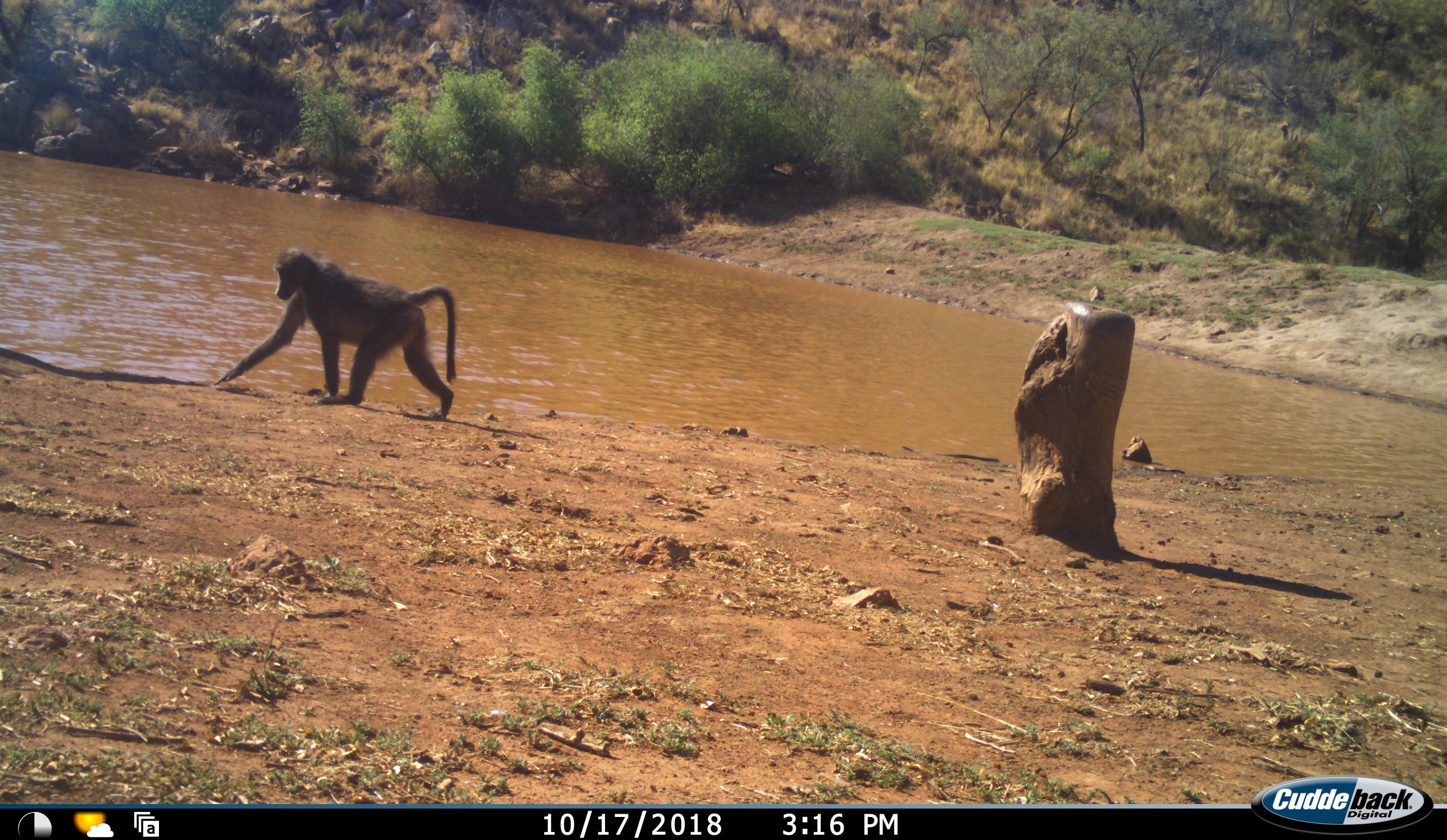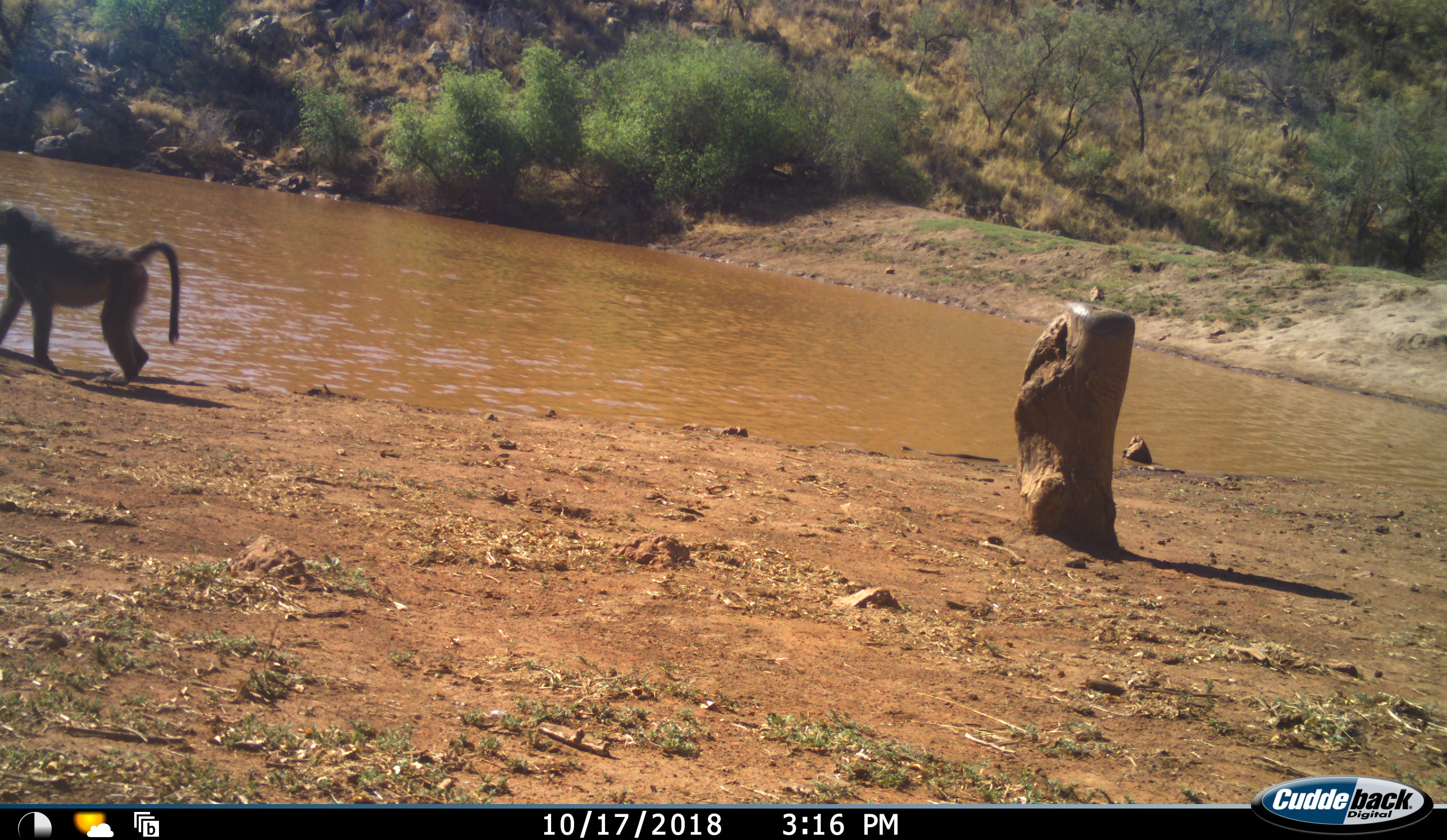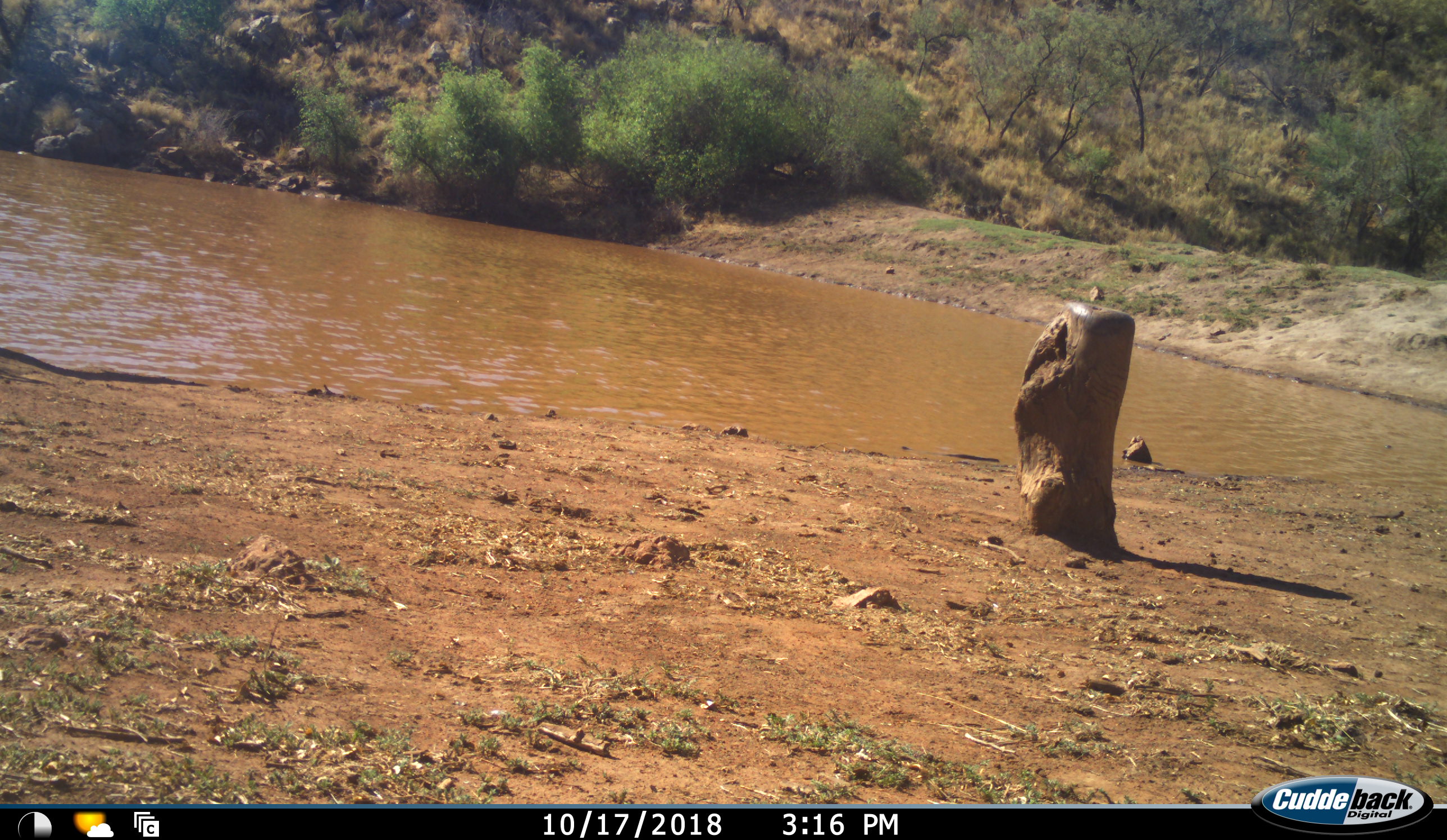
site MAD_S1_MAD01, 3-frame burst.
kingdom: Animalia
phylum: Chordata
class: Mammalia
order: Primates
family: Cercopithecidae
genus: Papio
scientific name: Papio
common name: baboon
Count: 1.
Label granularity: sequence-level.